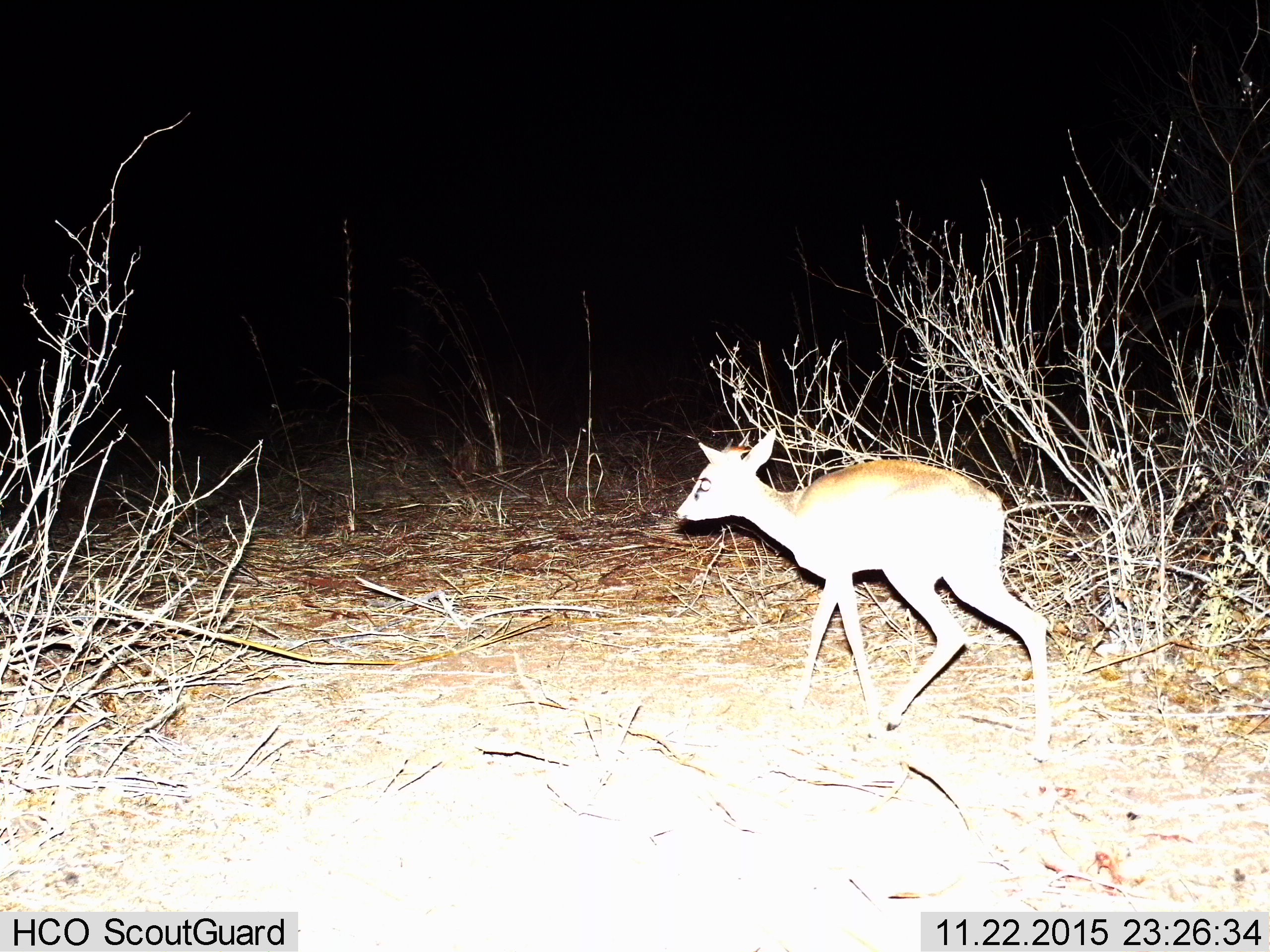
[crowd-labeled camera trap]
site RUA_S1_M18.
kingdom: Animalia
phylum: Chordata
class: Mammalia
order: Artiodactyla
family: Bovidae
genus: Madoqua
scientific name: Madoqua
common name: dik-dik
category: dikdik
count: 1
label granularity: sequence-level